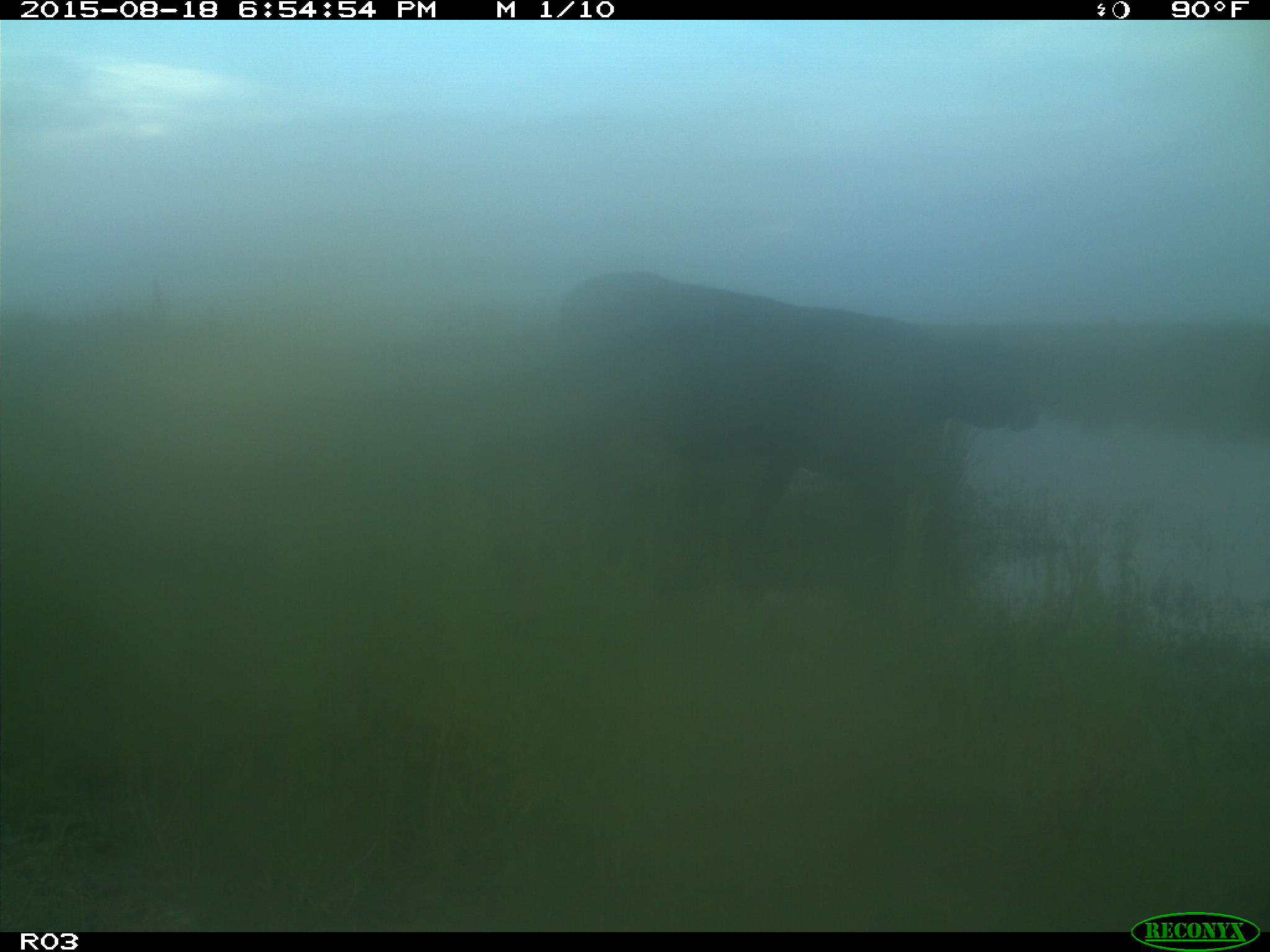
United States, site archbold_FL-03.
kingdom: Animalia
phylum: Chordata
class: Mammalia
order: Artiodactyla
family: Bovidae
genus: Bos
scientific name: Bos taurus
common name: domestic cow